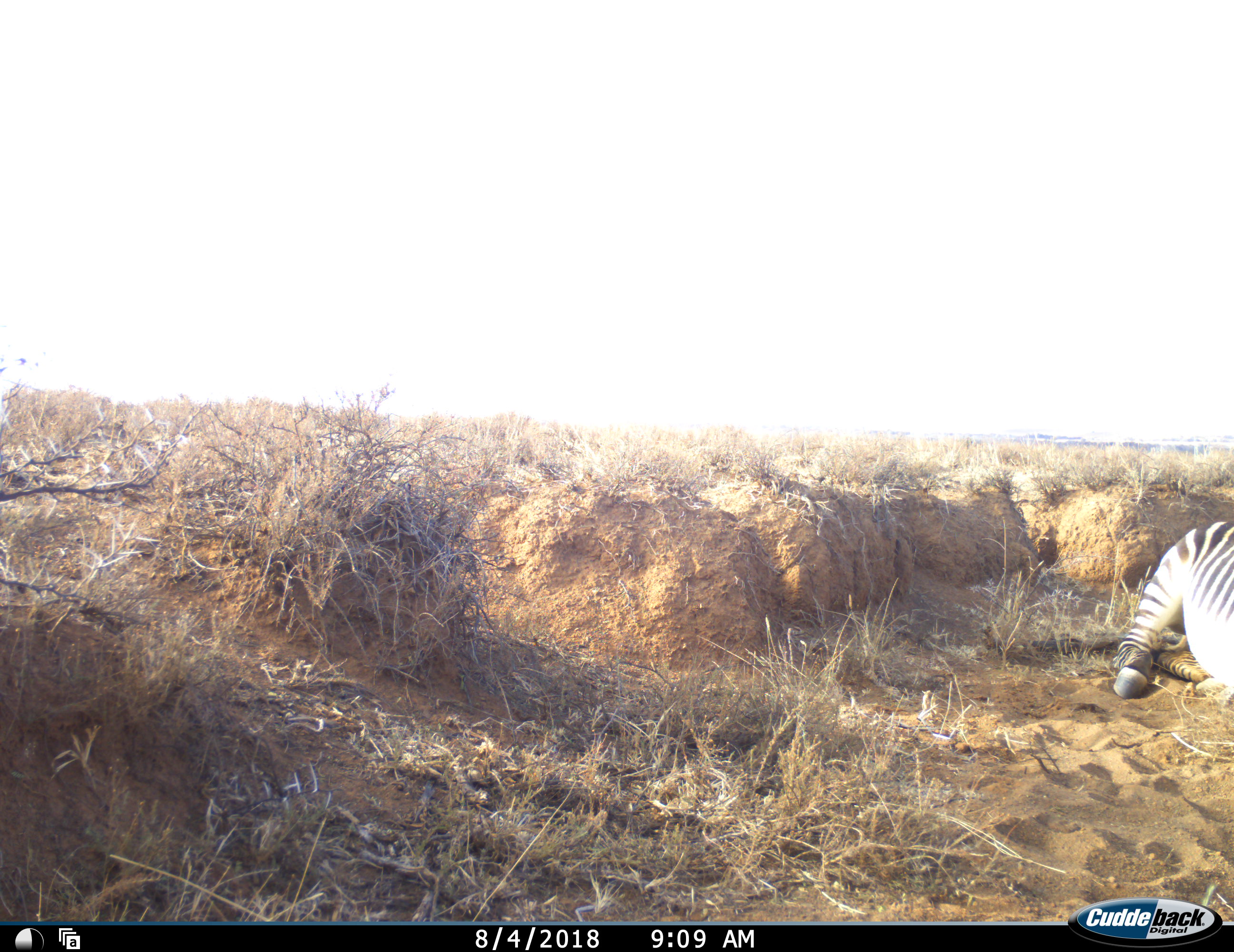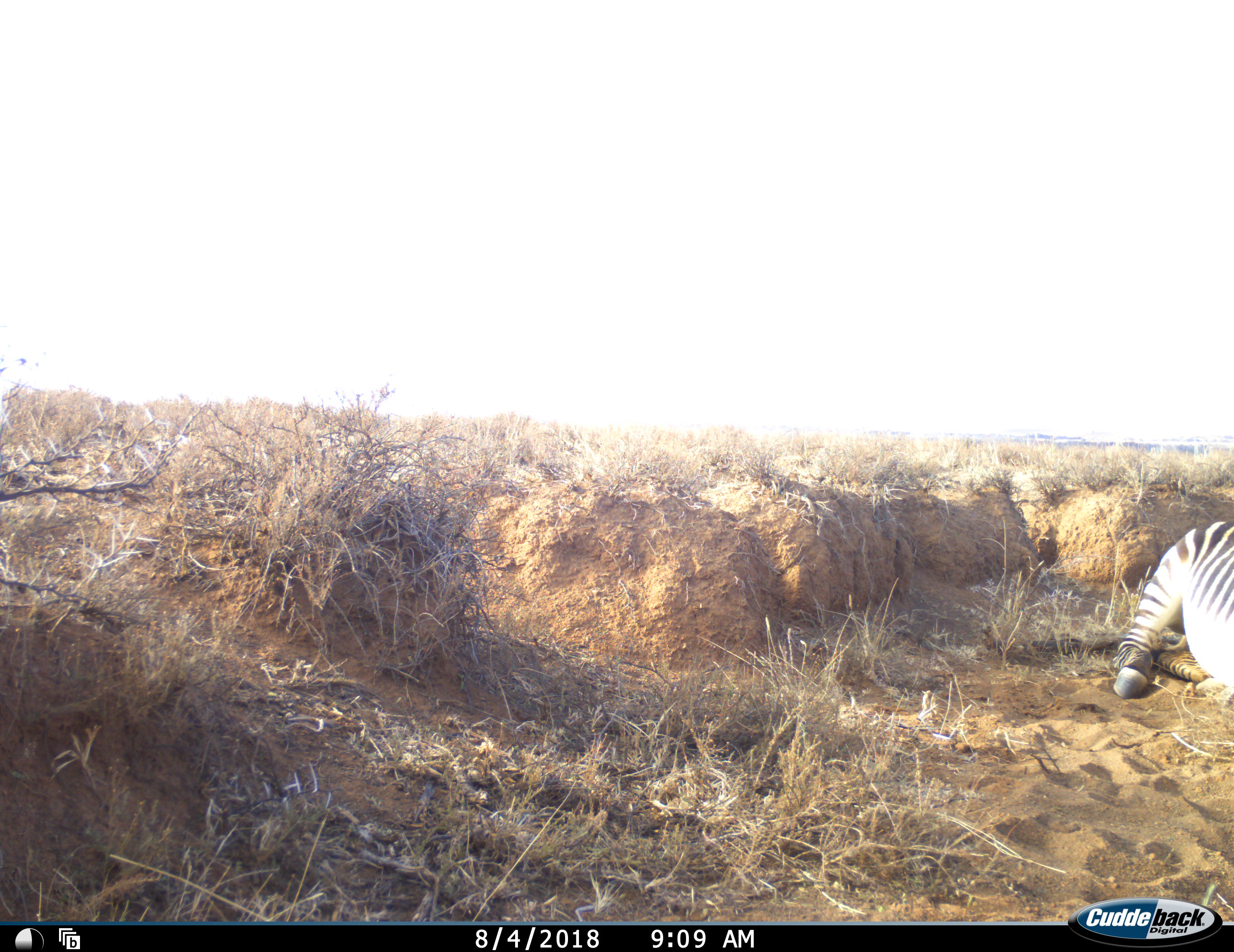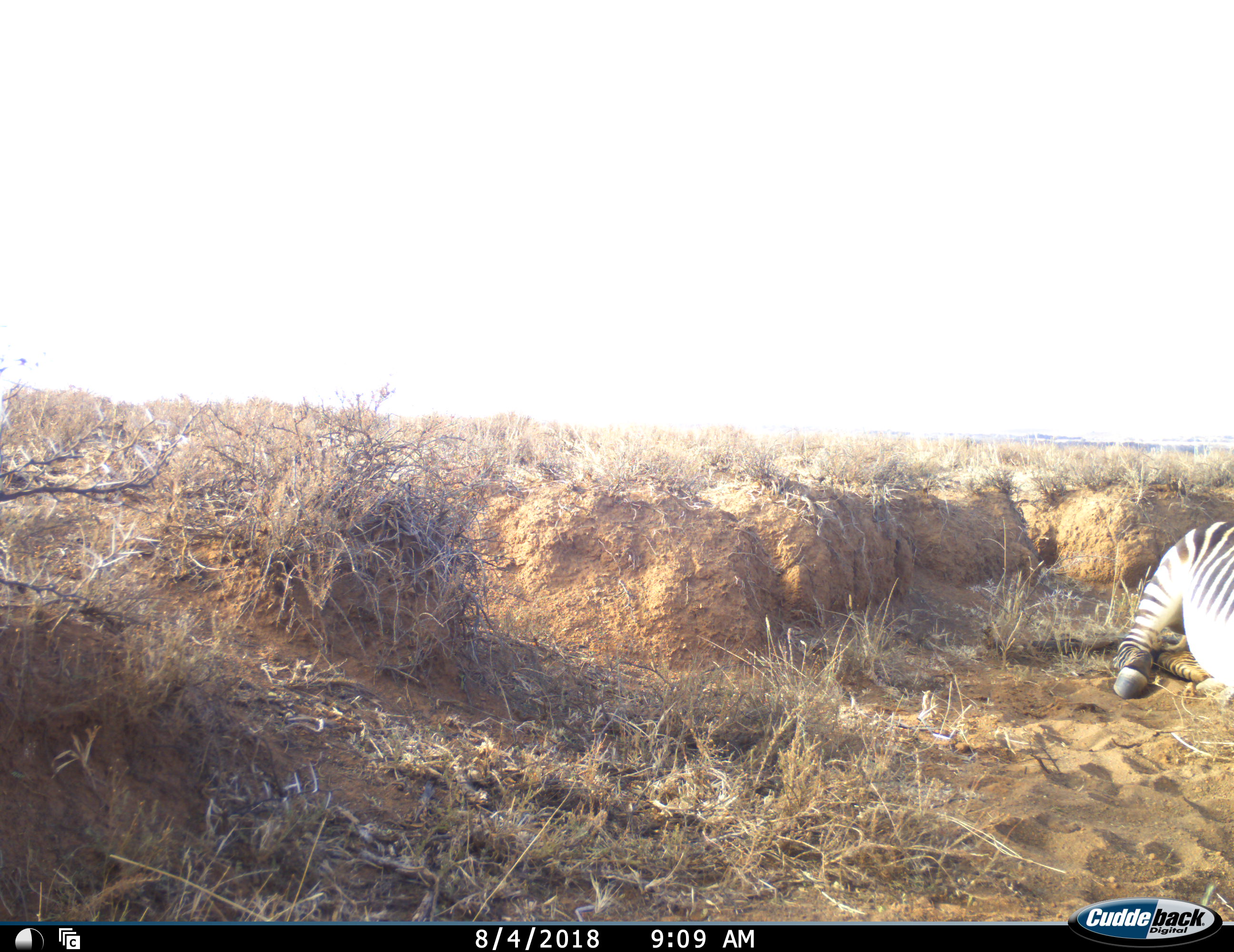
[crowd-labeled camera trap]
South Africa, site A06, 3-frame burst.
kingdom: Animalia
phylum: Chordata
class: Mammalia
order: Perissodactyla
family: Equidae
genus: Equus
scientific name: Equus zebra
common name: mountain zebra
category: zebramountain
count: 1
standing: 0%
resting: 100%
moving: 0%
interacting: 0%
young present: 0%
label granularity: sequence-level